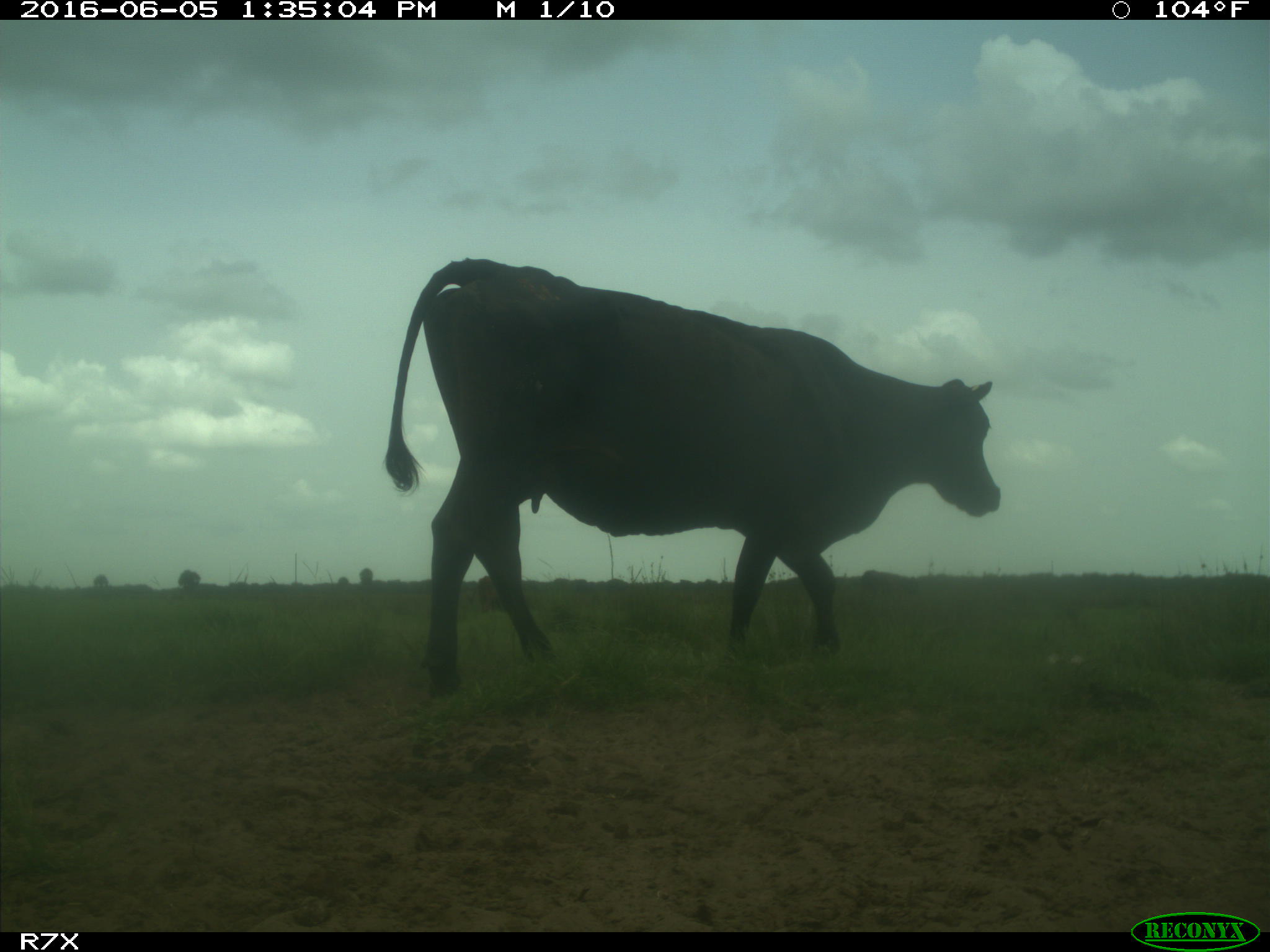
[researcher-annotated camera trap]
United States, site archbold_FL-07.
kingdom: Animalia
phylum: Chordata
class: Mammalia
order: Artiodactyla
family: Bovidae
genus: Bos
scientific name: Bos taurus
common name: domestic cow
Bos taurus (domestic cow).